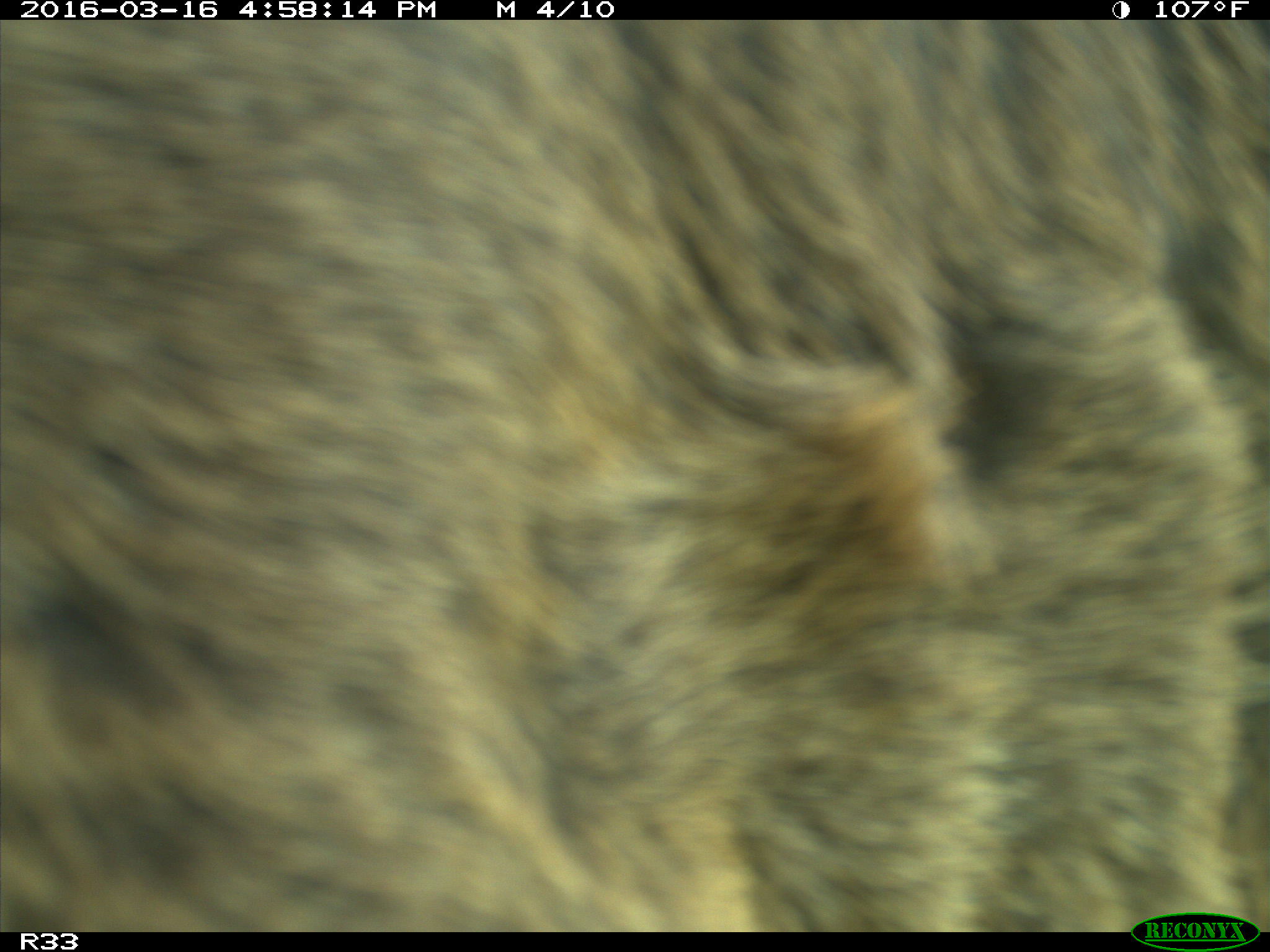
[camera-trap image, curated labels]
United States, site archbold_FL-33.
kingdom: Animalia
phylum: Chordata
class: Mammalia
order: Artiodactyla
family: Bovidae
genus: Bos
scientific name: Bos taurus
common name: domestic cow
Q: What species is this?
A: Bos taurus (domestic cow).